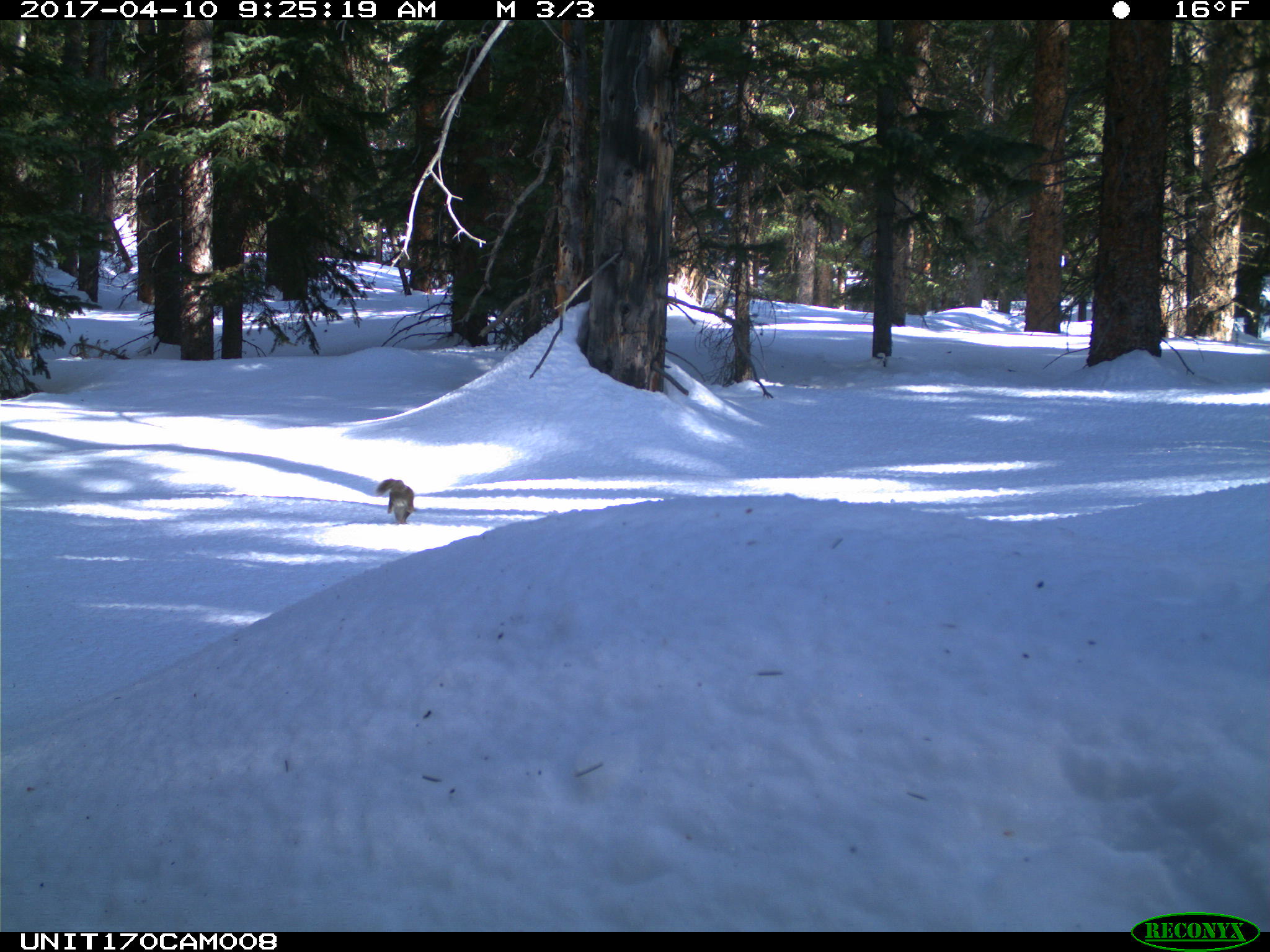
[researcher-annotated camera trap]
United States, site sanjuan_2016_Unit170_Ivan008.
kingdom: Animalia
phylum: Chordata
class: Mammalia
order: Rodentia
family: Sciuridae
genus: Tamiasciurus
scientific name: Tamiasciurus hudsonicus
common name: american red squirrel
Tamiasciurus hudsonicus (american red squirrel).